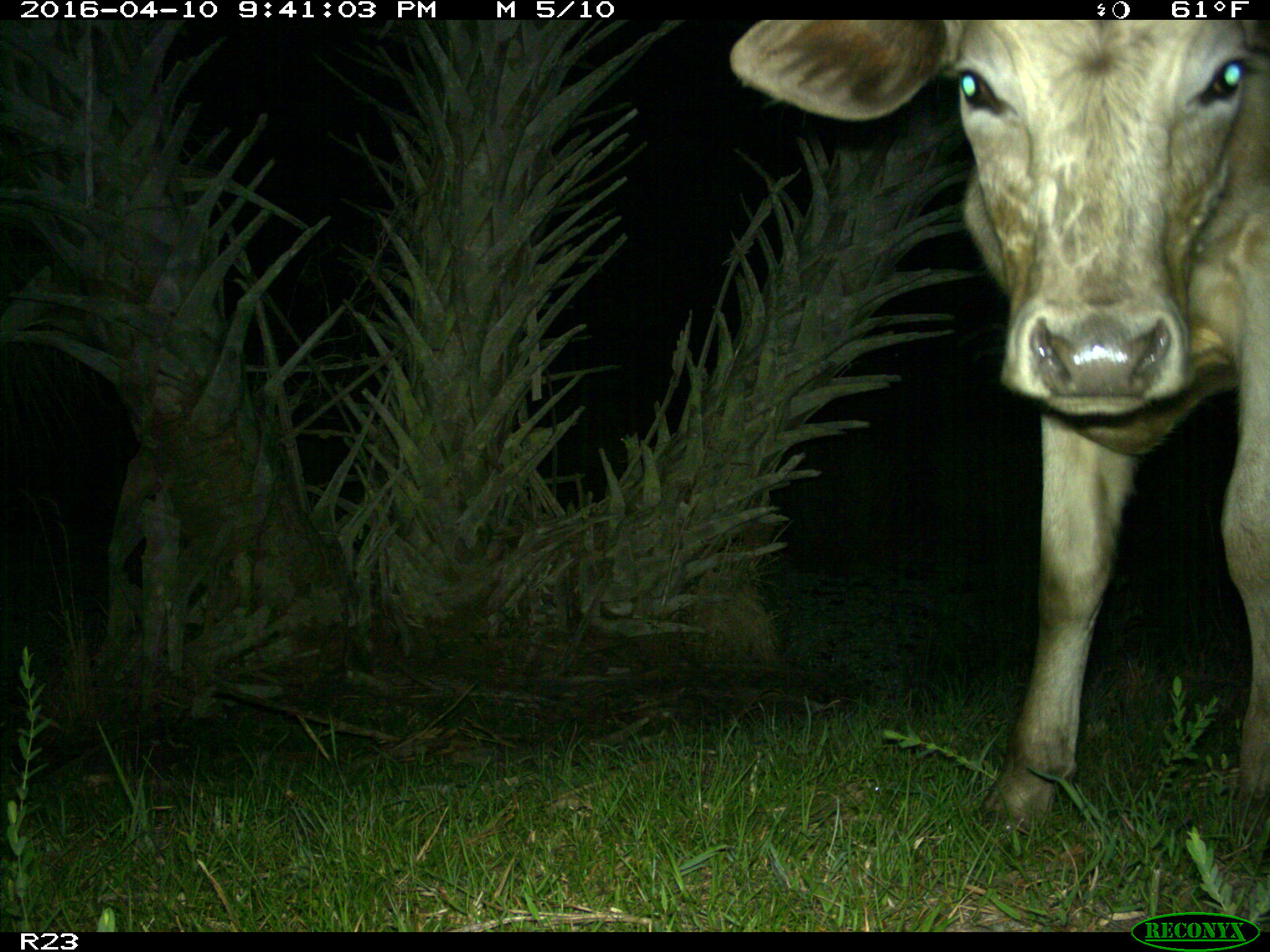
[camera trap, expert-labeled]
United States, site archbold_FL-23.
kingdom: Animalia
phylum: Chordata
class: Mammalia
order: Artiodactyla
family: Bovidae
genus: Bos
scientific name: Bos taurus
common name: domestic cow